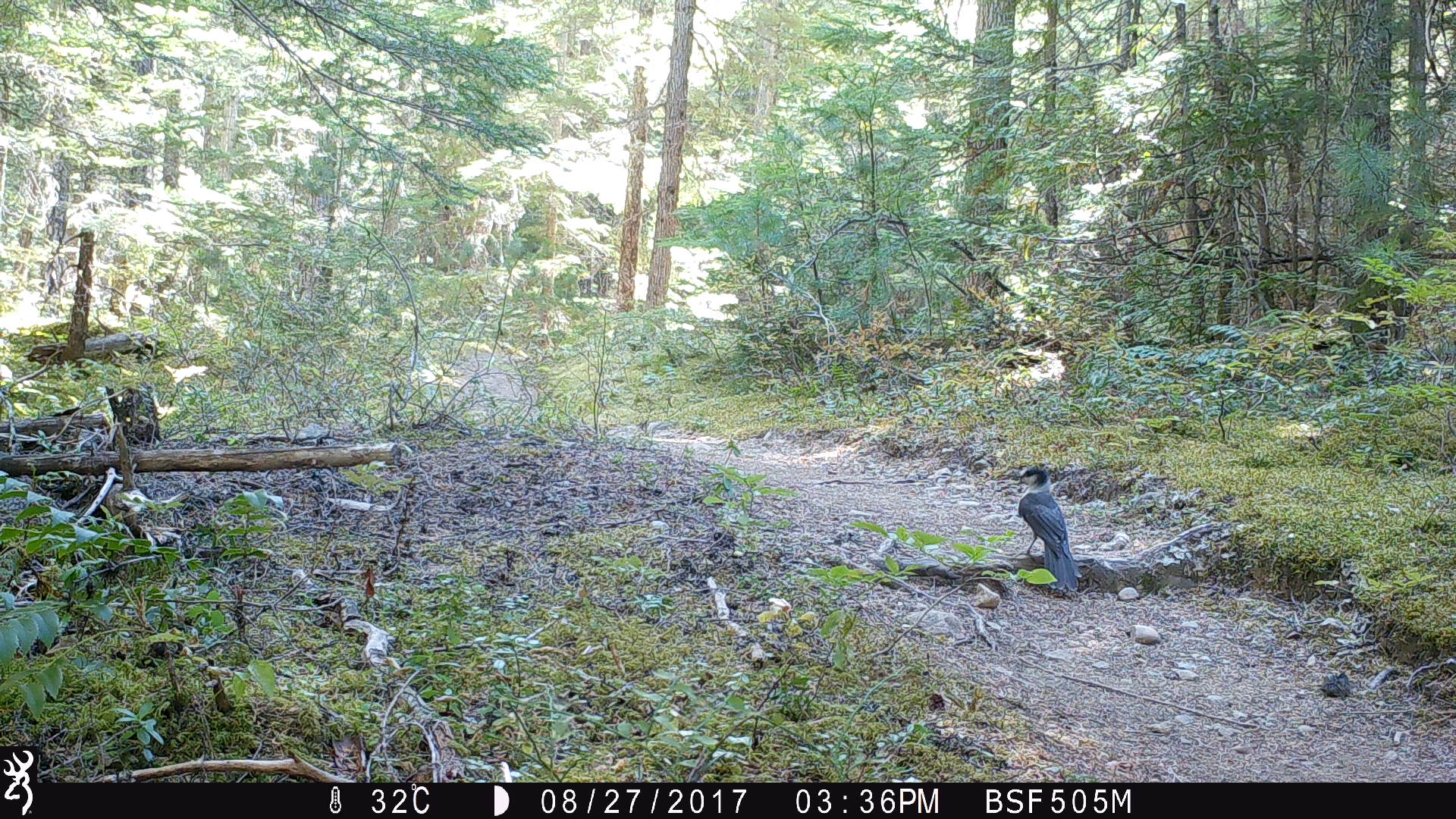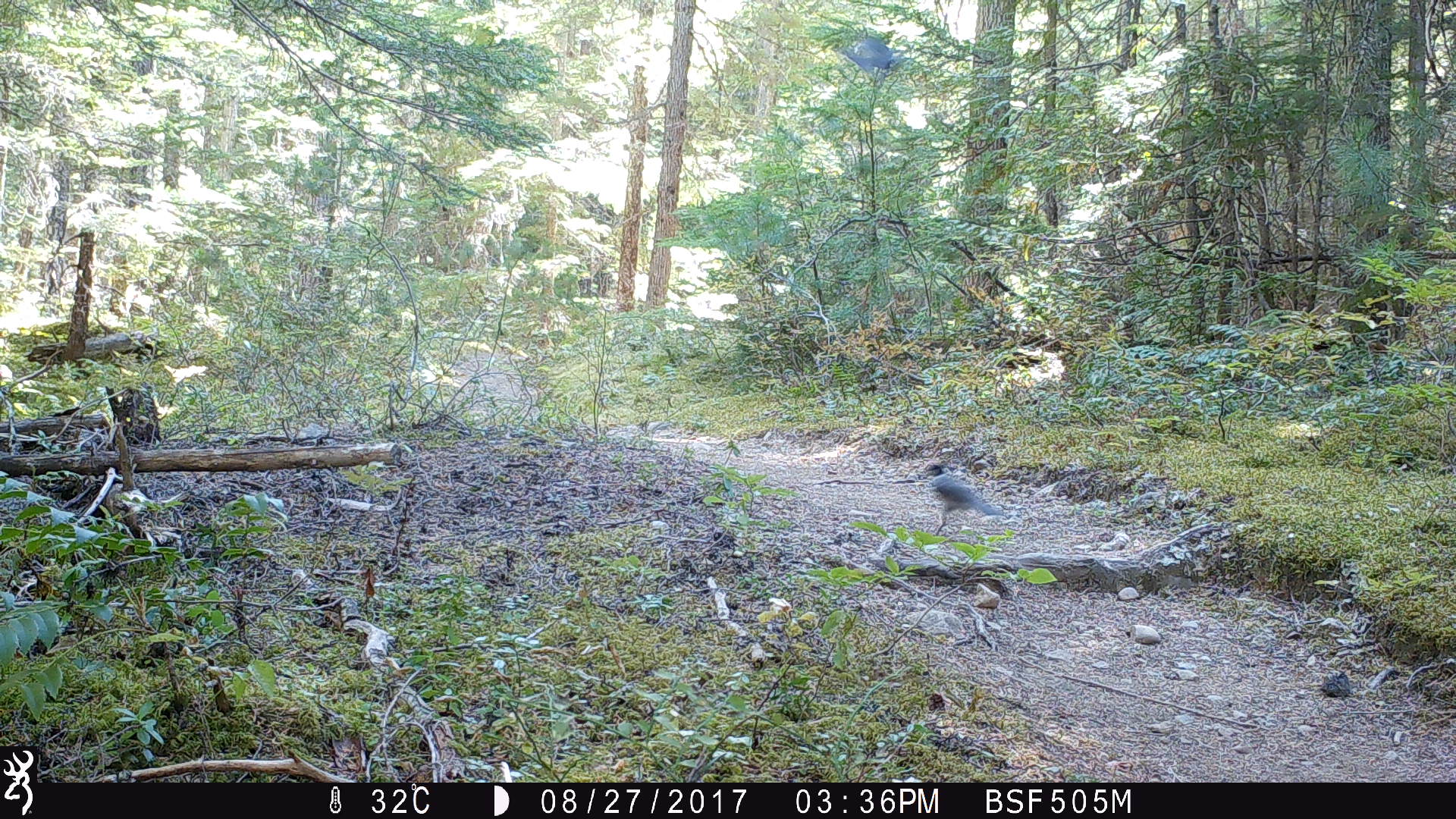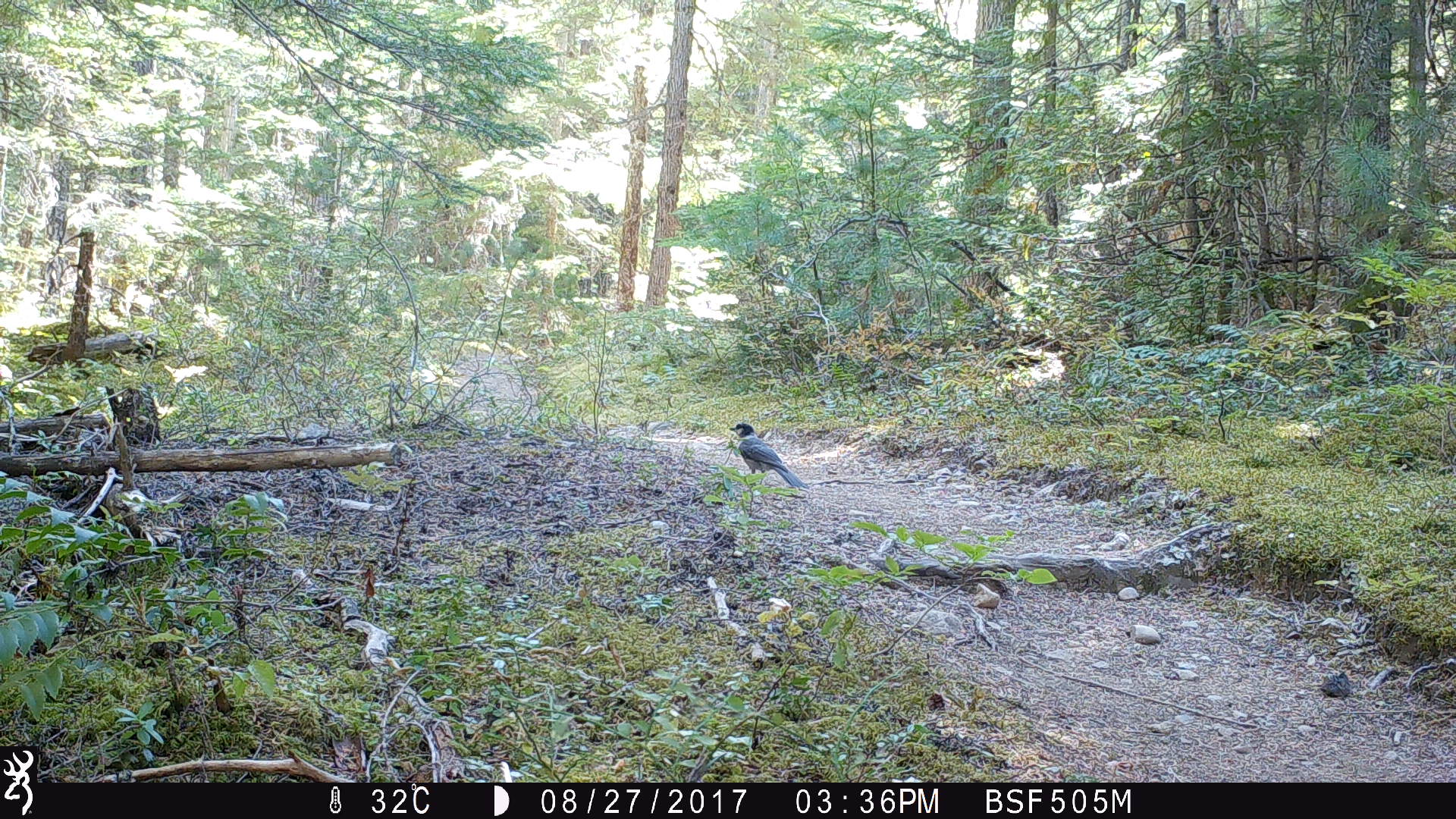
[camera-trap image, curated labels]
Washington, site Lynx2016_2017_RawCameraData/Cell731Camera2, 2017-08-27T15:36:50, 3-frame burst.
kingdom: Animalia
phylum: Chordata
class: Aves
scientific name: Aves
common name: birds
Aves (birds). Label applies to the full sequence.